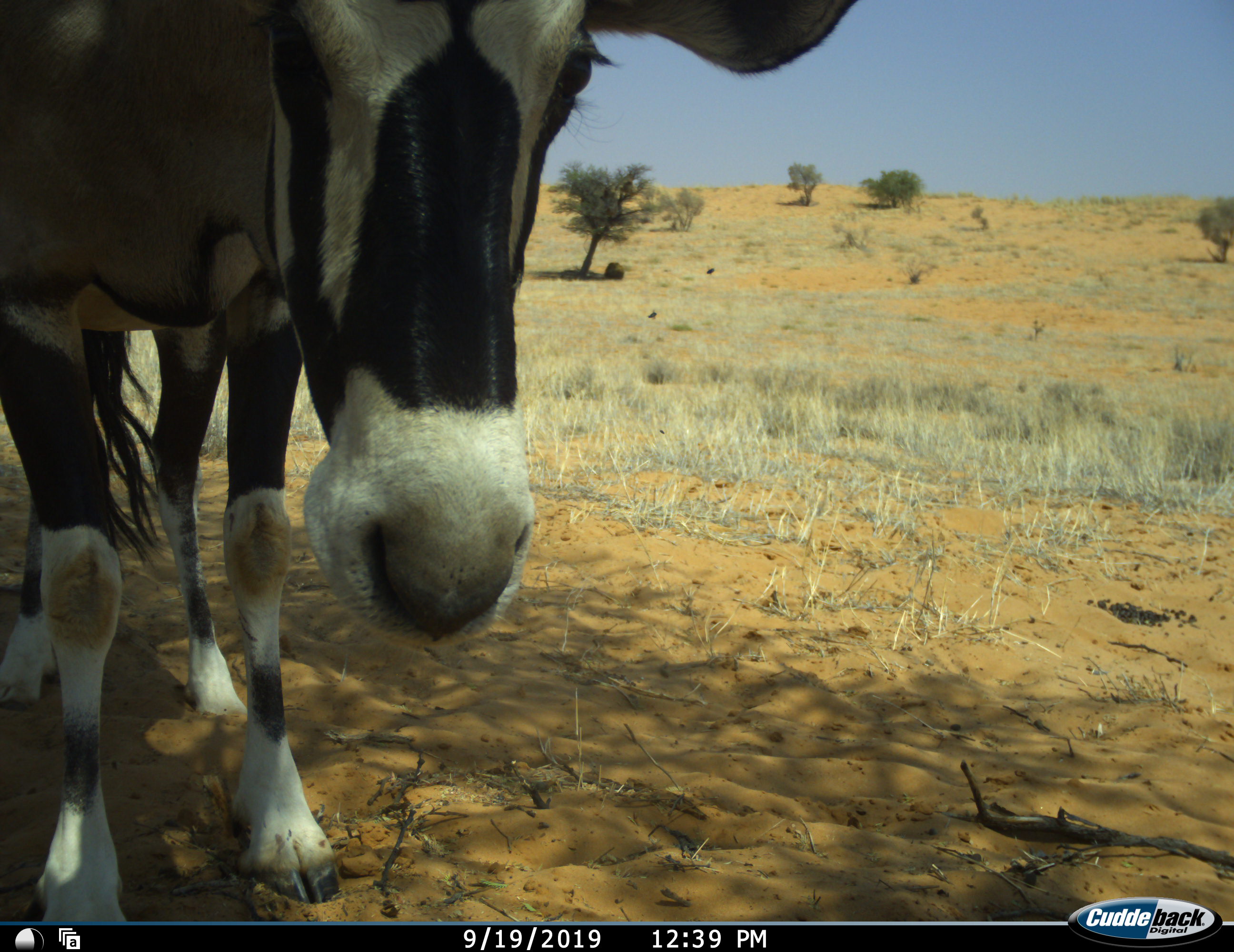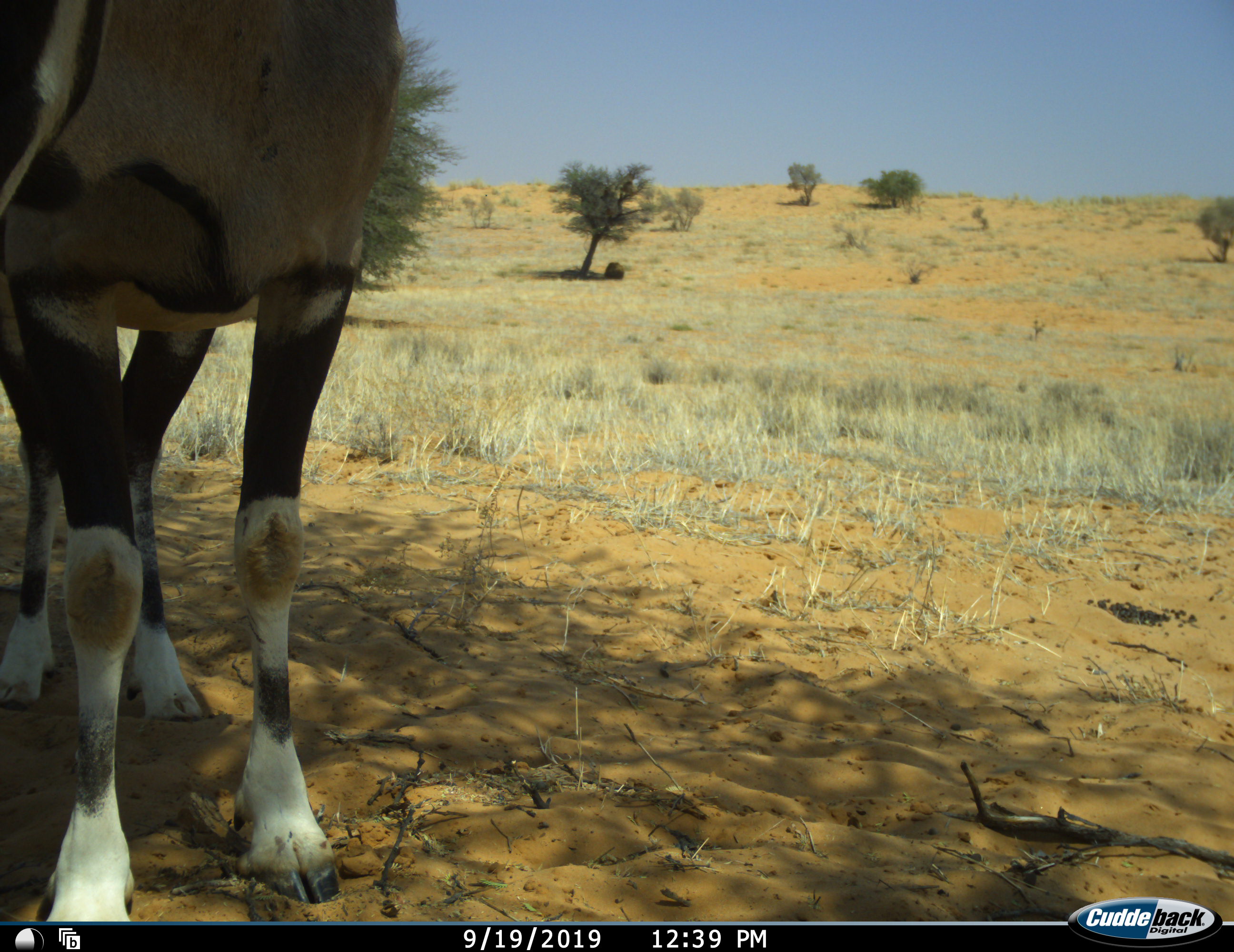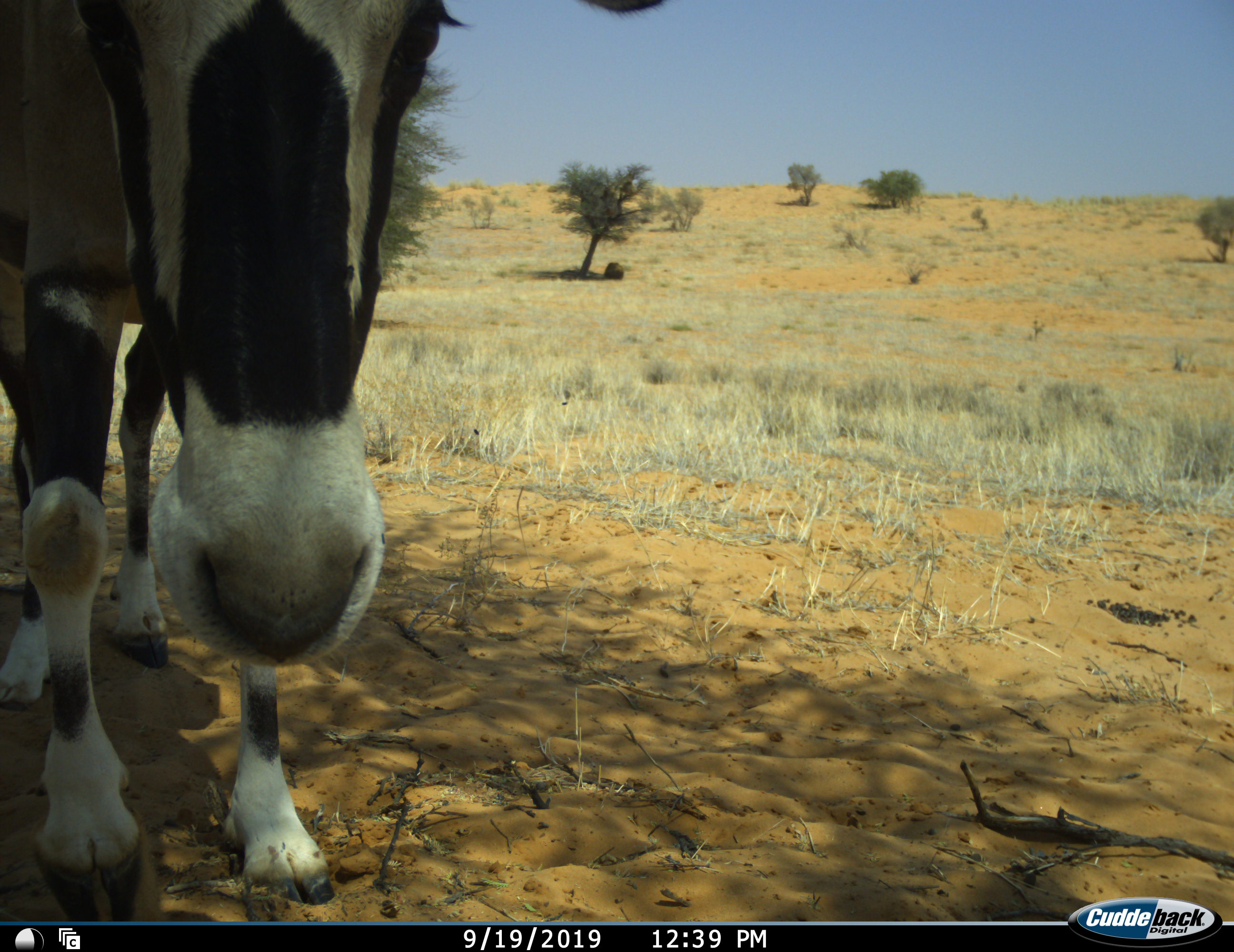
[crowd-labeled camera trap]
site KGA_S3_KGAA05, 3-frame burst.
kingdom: Animalia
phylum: Chordata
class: Mammalia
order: Artiodactyla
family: Bovidae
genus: Oryx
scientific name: Oryx gazella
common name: gemsbok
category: oryx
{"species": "oryx (gemsbok) (Oryx gazella)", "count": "1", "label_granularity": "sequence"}